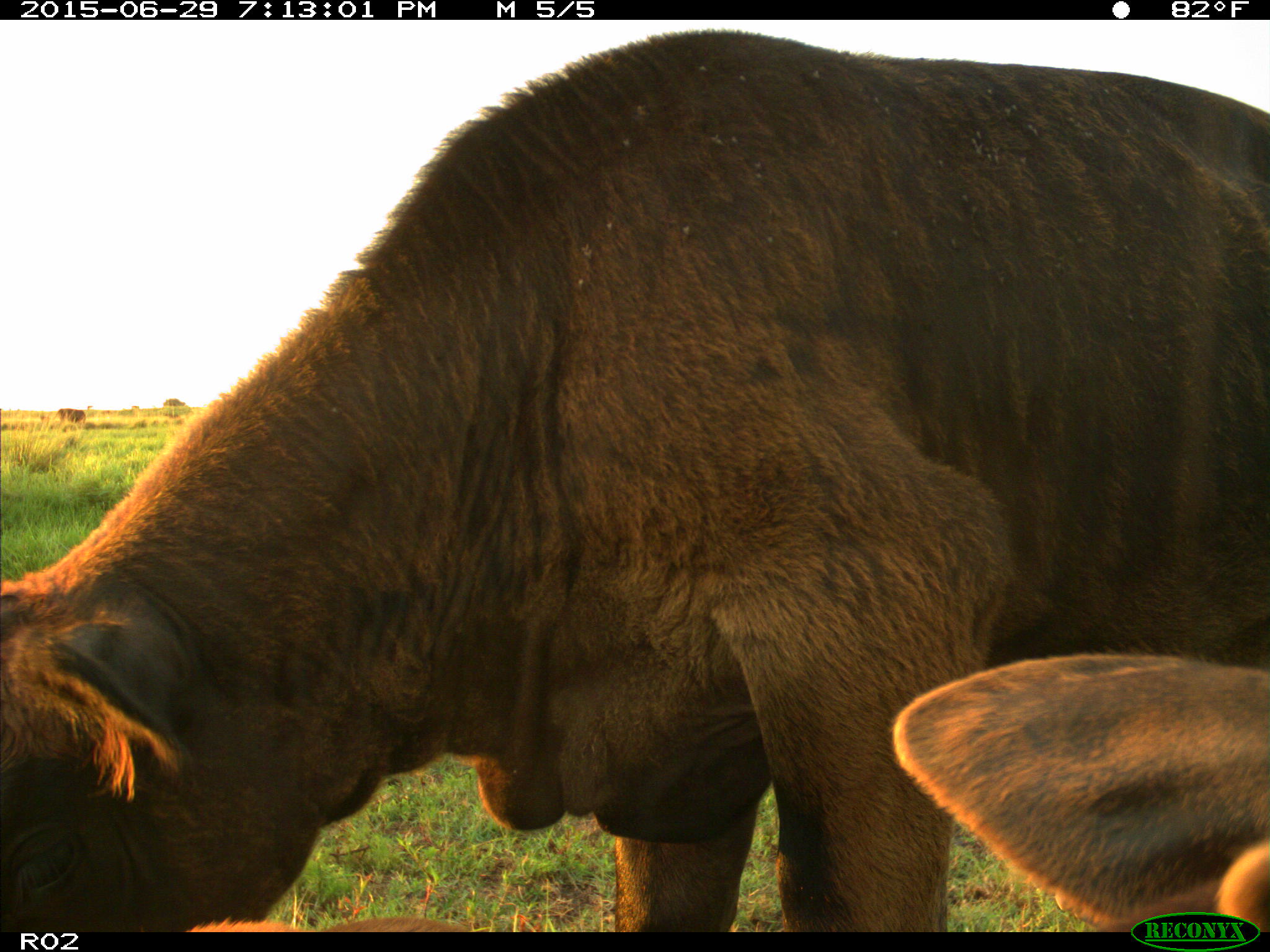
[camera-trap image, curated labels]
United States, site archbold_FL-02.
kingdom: Animalia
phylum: Chordata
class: Mammalia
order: Artiodactyla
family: Bovidae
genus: Bos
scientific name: Bos taurus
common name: domestic cow